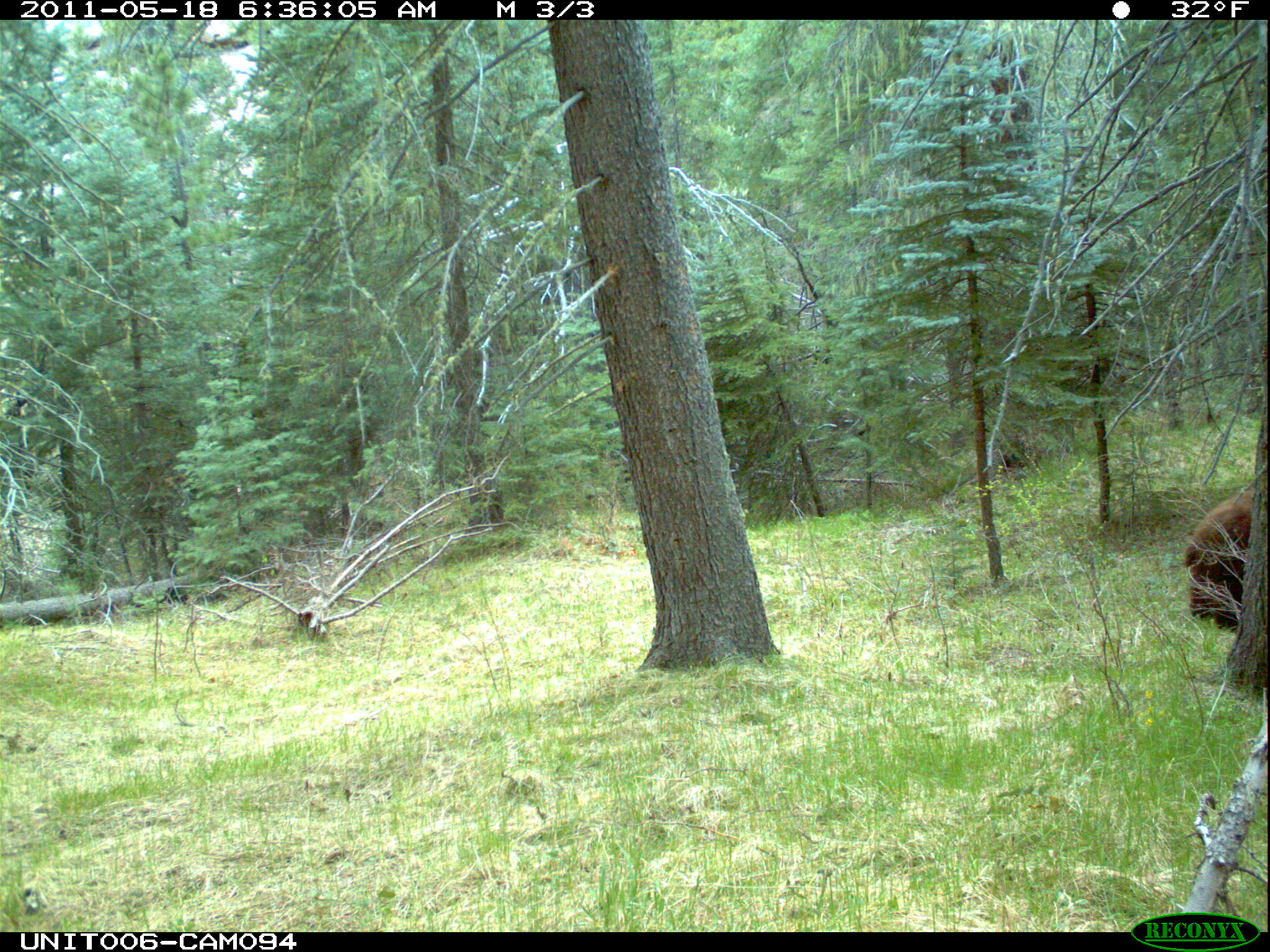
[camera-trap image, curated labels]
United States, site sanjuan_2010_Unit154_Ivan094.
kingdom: Animalia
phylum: Chordata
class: Mammalia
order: Carnivora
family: Ursidae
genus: Ursus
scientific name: Ursus americanus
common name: american black bear